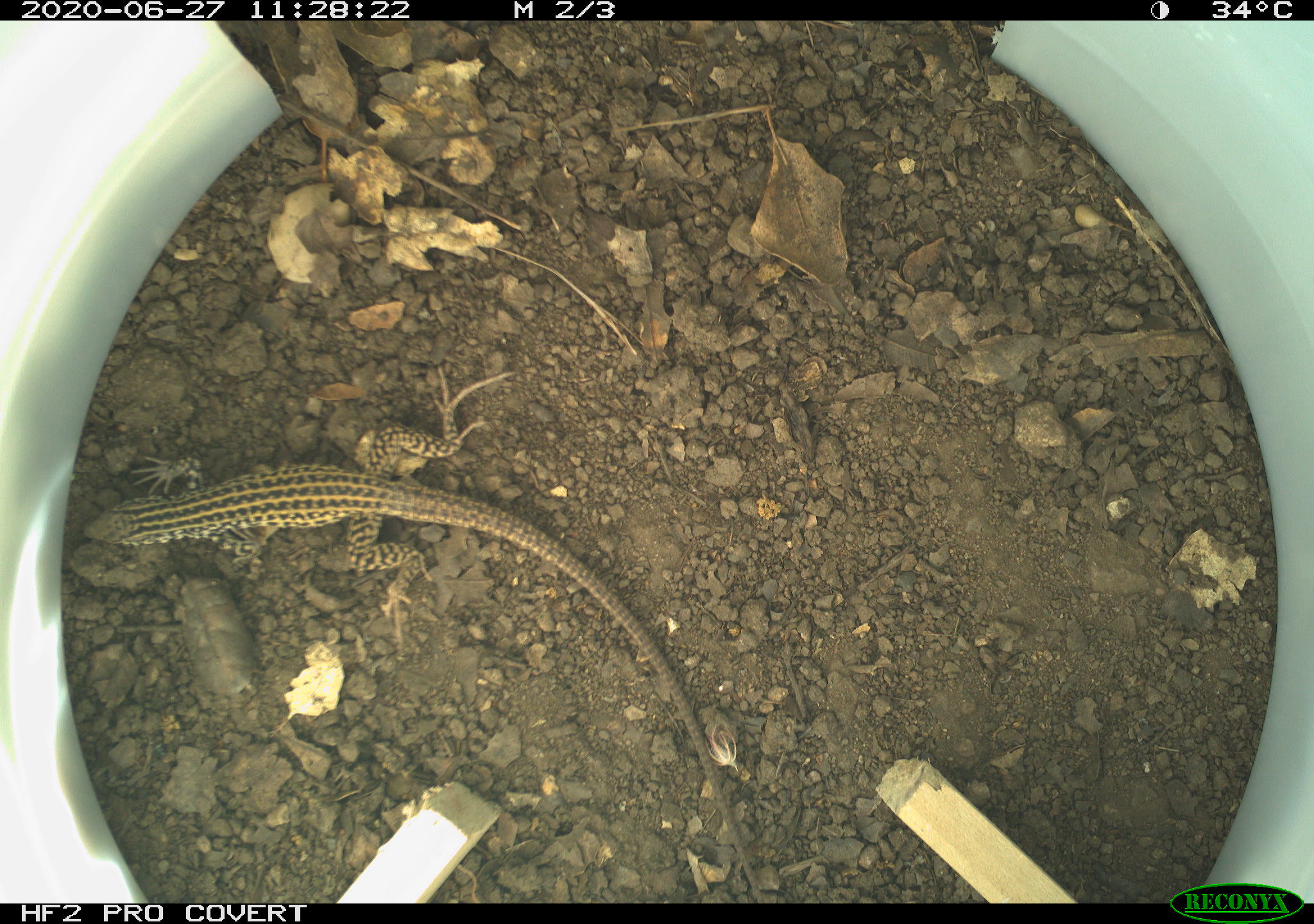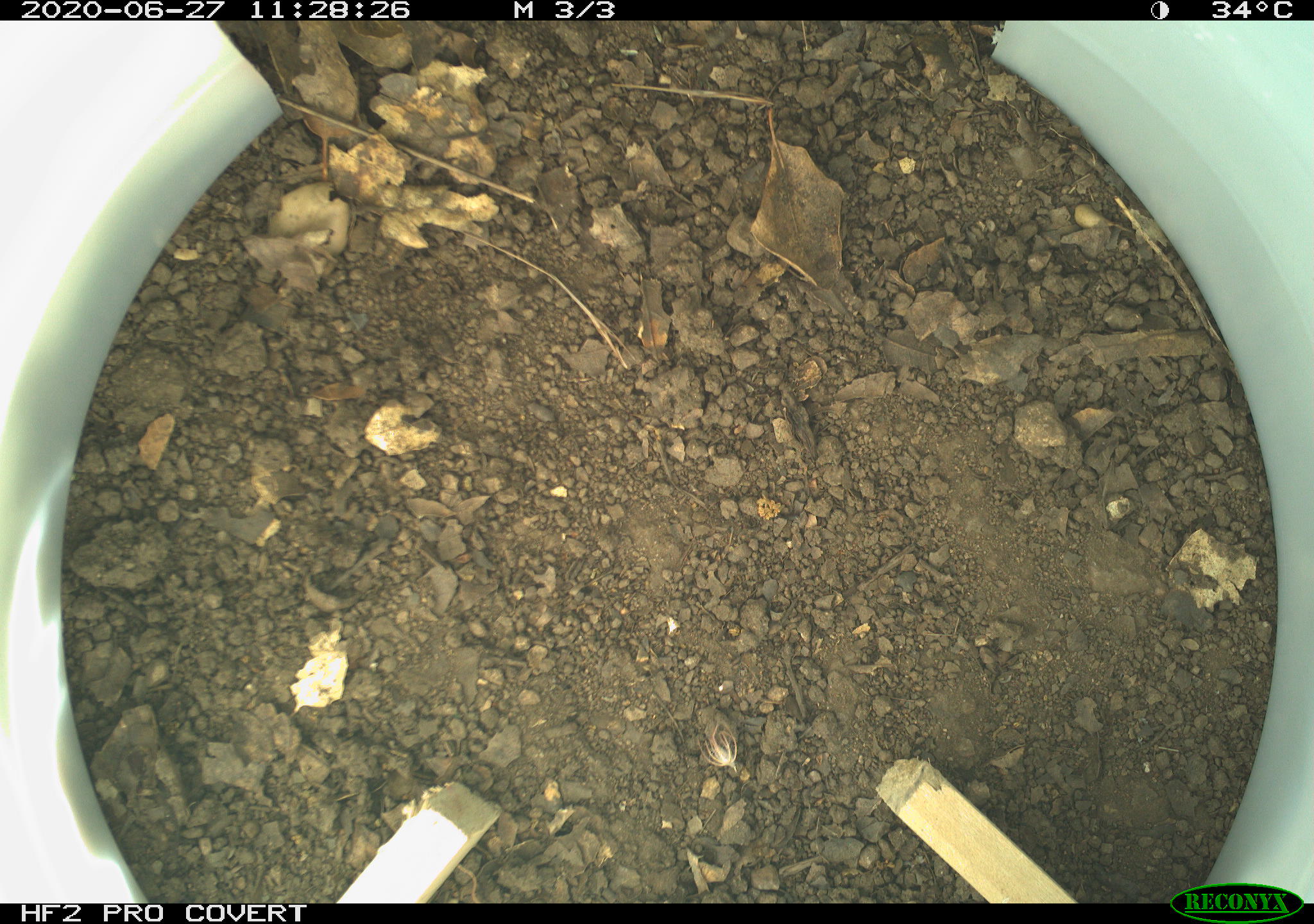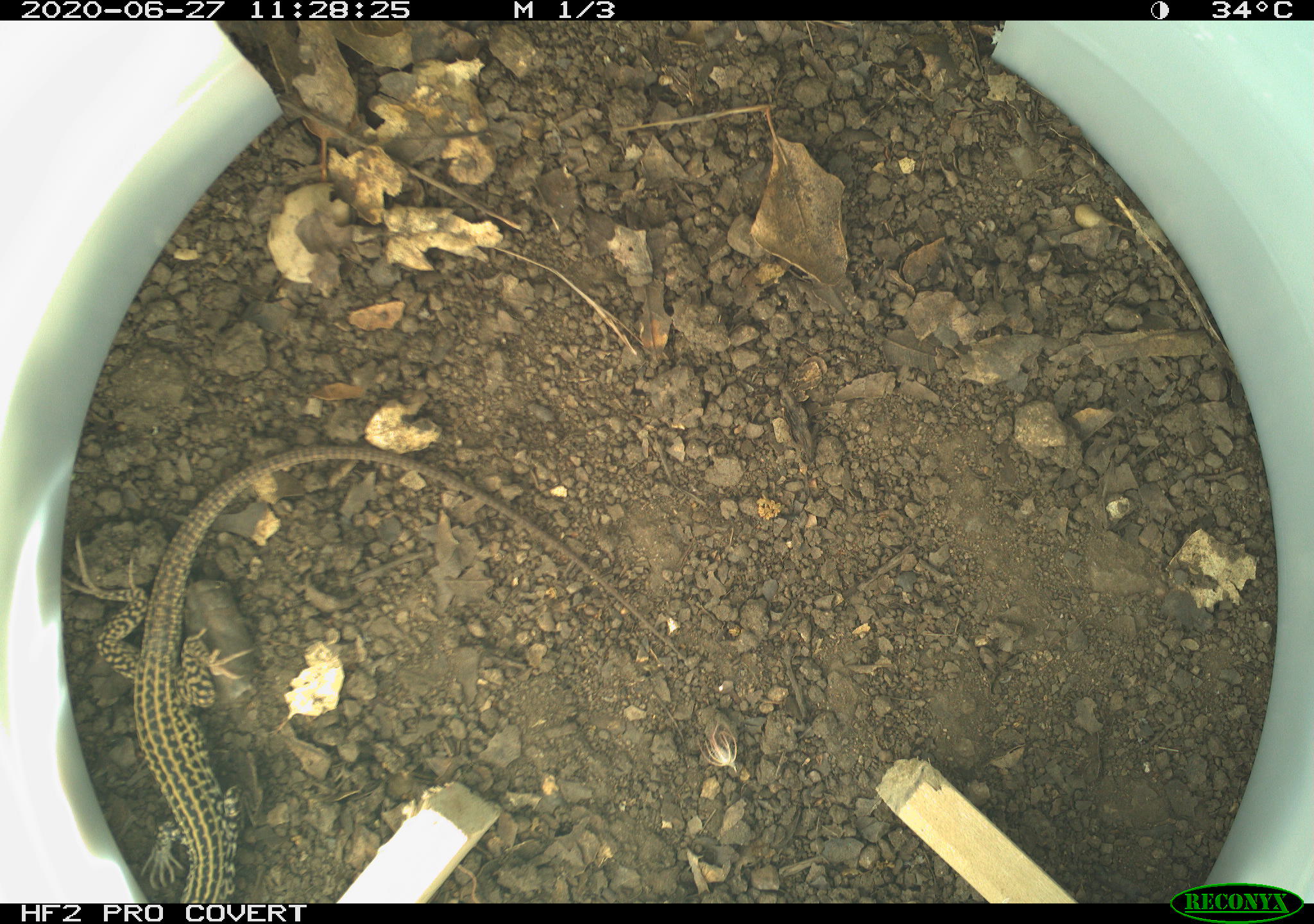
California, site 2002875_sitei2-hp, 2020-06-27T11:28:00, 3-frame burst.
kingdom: Animalia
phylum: Chordata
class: Reptilia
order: Squamata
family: Teiidae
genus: Aspidoscelis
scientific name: Aspidoscelis tigris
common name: western whiptail